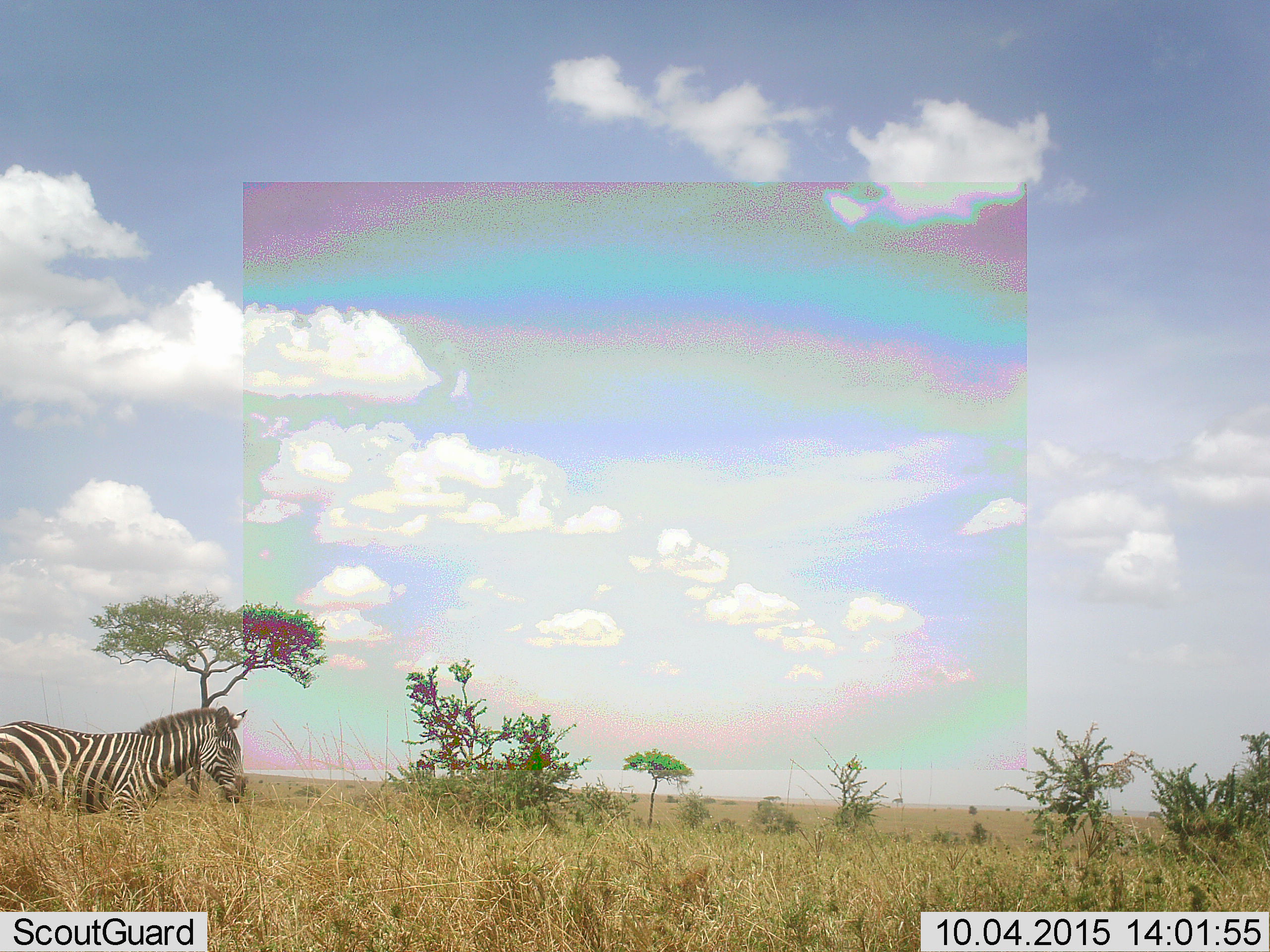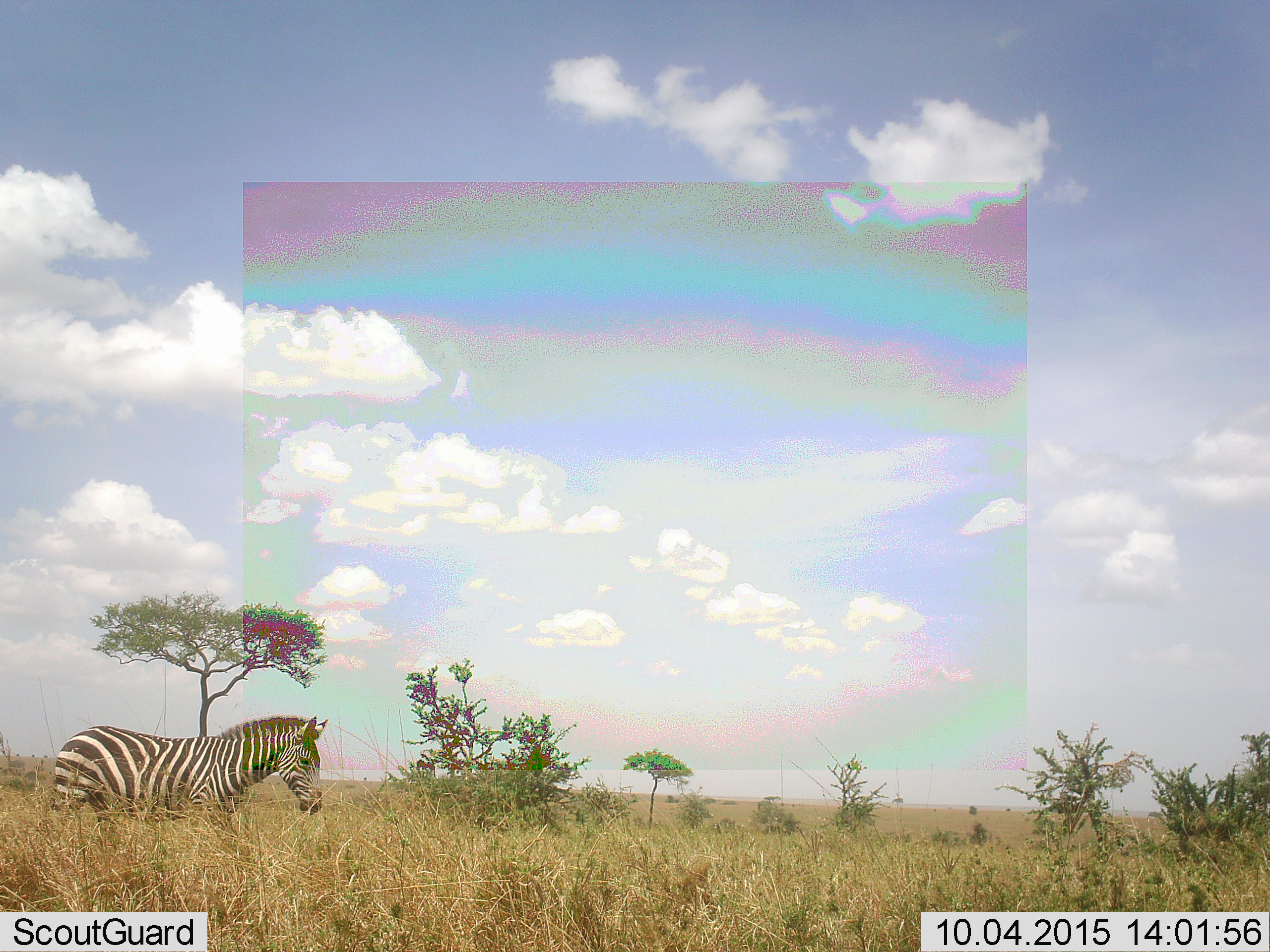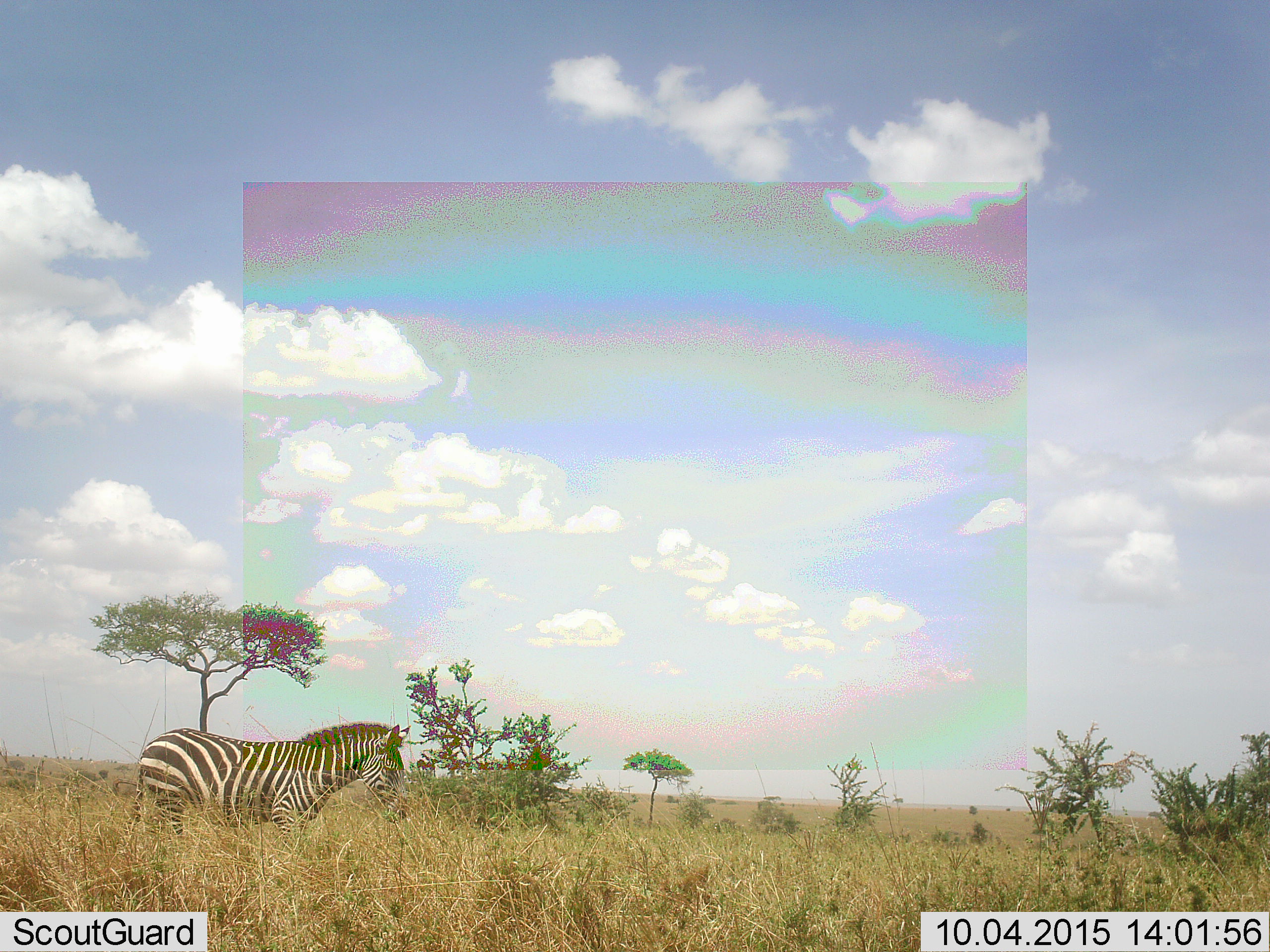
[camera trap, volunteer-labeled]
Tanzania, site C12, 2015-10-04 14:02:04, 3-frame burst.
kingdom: Animalia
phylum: Chordata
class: Mammalia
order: Perissodactyla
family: Equidae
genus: Equus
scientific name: Equus quagga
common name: plains zebra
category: zebra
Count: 1.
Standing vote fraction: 22%.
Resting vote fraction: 0%.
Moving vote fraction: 78%.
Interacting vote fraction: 0%.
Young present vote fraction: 0%.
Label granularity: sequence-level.